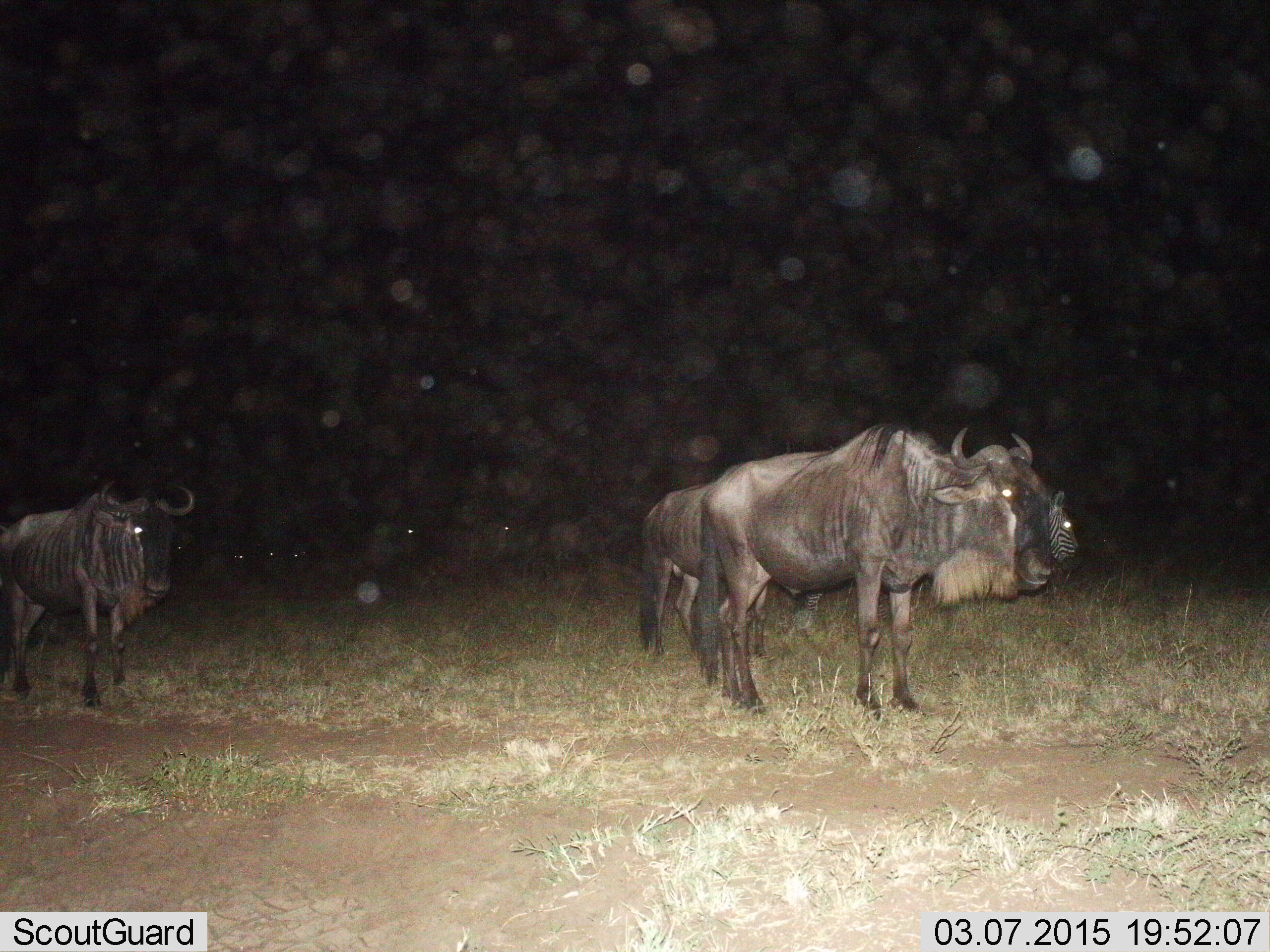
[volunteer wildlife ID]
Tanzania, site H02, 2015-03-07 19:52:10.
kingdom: Animalia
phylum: Chordata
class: Mammalia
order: Artiodactyla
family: Bovidae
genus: Connochaetes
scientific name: Connochaetes taurinus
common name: blue wildebeest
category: wildebeest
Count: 3.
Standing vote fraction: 94%.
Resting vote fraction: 0%.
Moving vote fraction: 6%.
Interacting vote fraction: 0%.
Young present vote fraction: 0%.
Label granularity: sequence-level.